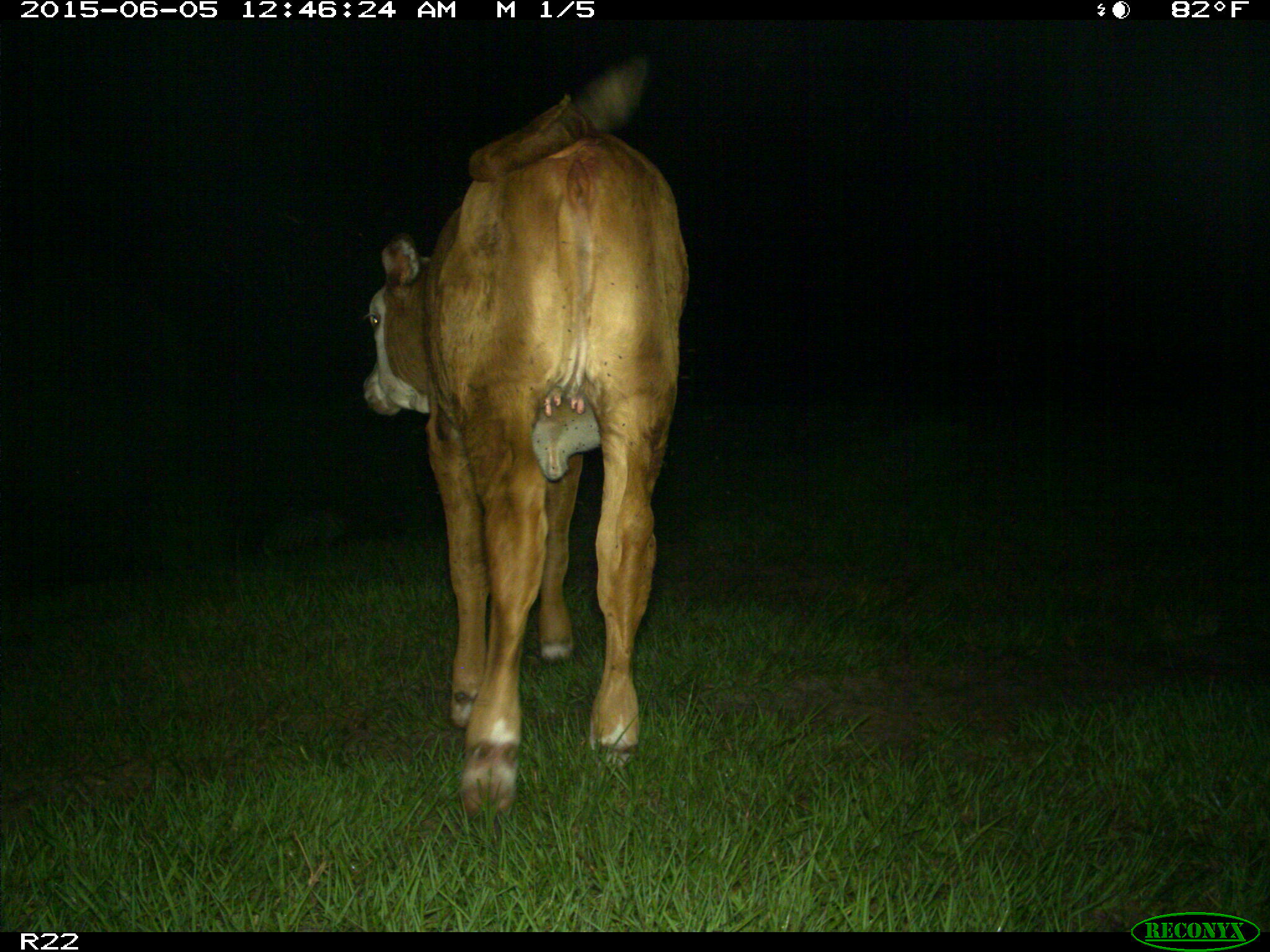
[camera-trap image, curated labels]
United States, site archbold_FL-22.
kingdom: Animalia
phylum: Chordata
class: Mammalia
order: Artiodactyla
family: Bovidae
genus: Bos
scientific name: Bos taurus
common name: domestic cow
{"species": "Bos taurus (domestic cow)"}